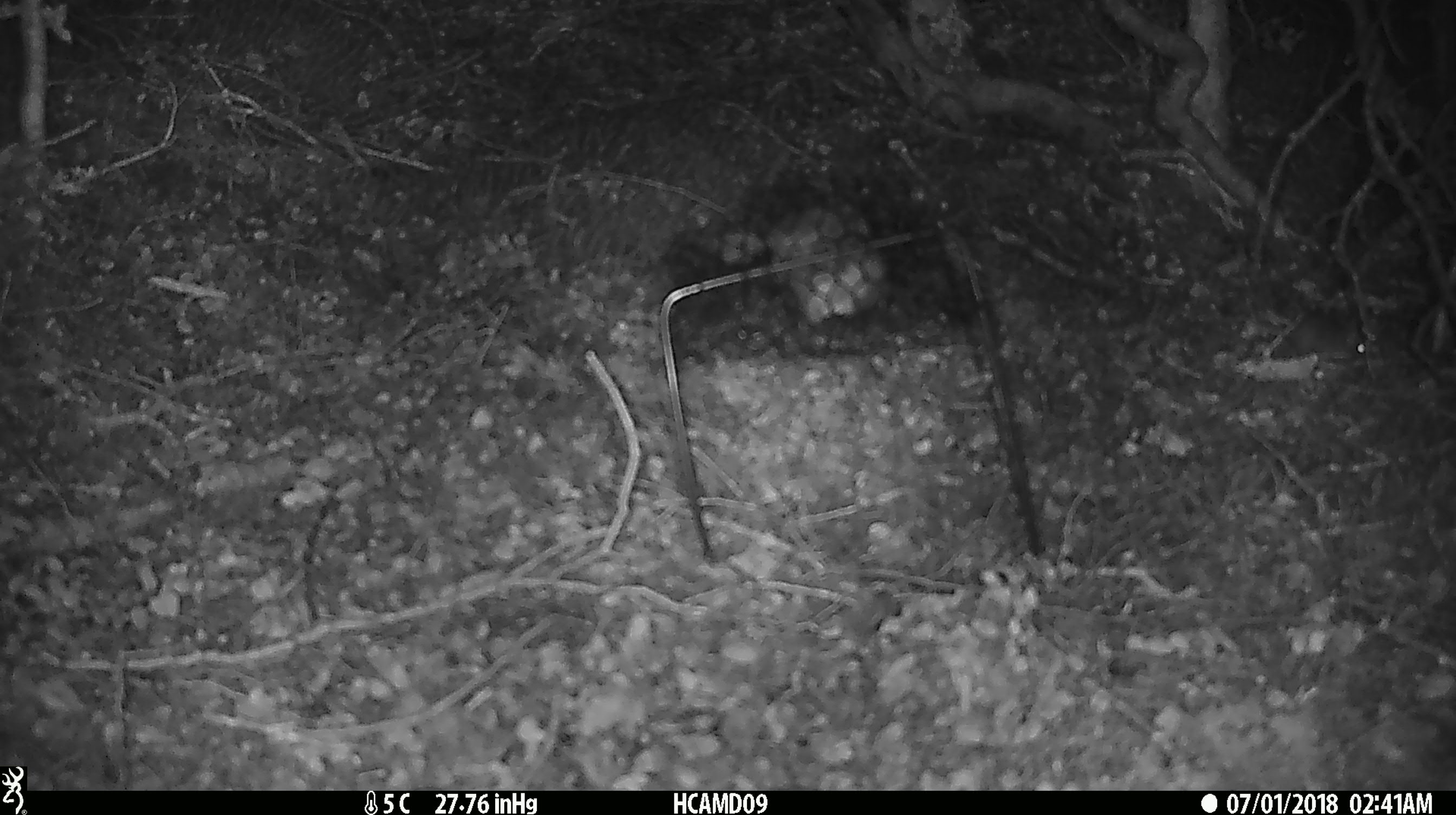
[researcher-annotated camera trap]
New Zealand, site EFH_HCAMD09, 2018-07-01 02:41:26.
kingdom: Animalia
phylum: Chordata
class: Mammalia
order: Rodentia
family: Muridae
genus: Mus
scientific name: Mus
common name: mouse